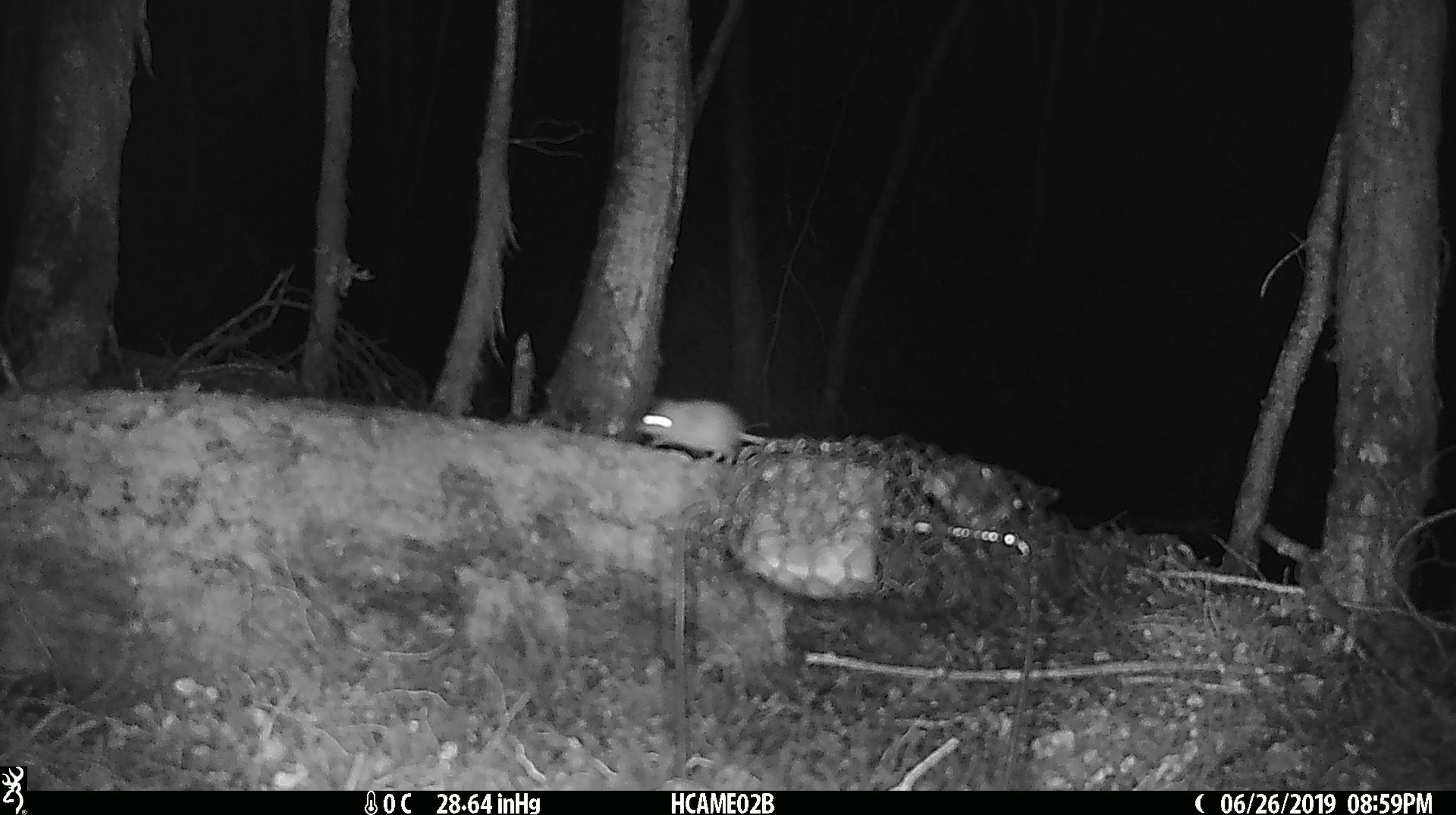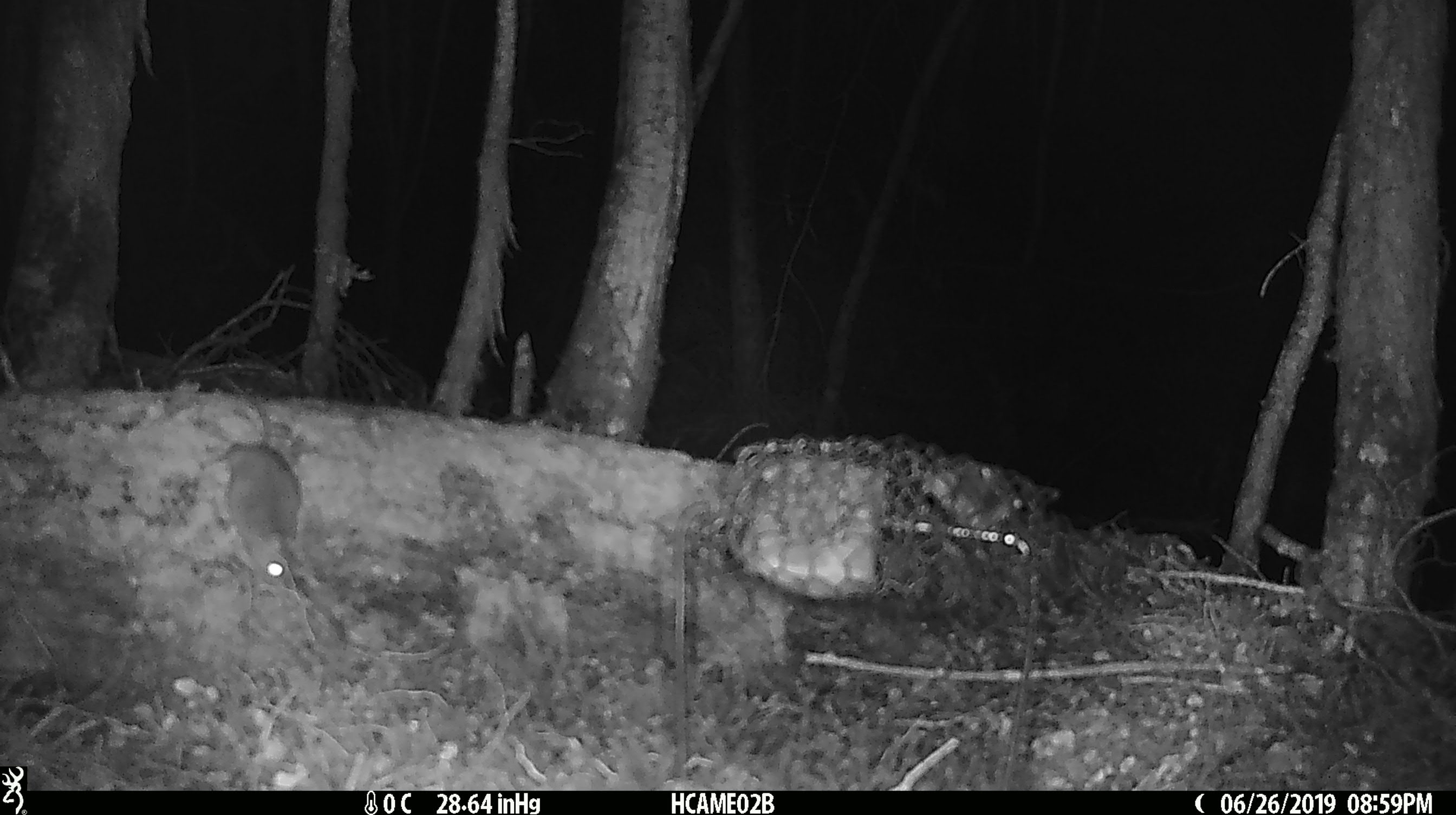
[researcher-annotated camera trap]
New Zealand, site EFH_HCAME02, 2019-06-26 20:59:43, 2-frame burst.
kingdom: Animalia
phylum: Chordata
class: Mammalia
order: Rodentia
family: Muridae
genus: Mus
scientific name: Mus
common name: mouse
Mouse (Mus).